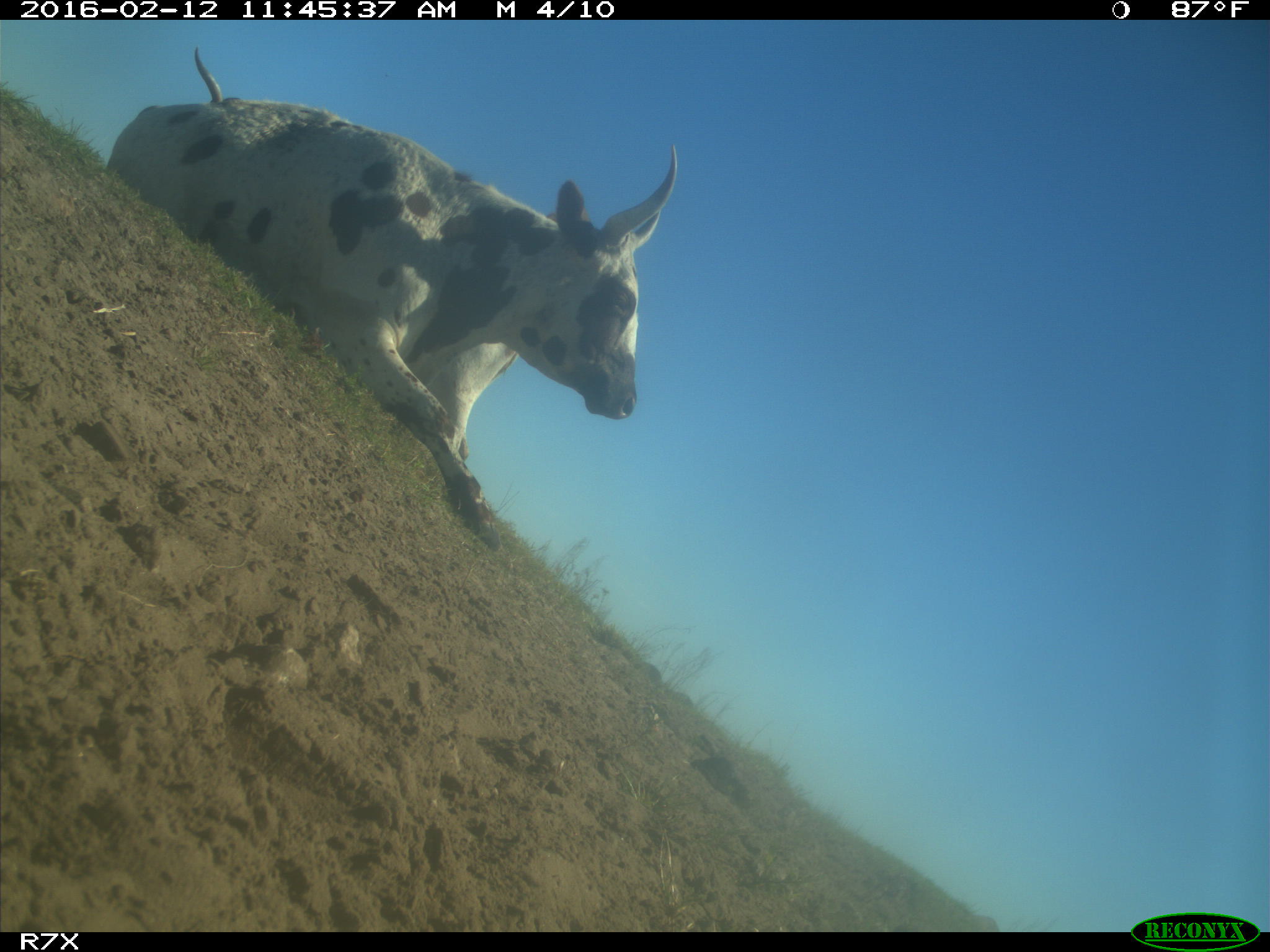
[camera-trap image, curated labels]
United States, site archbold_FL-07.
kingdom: Animalia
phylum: Chordata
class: Mammalia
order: Artiodactyla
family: Bovidae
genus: Bos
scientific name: Bos taurus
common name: domestic cow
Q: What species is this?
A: Bos taurus (domestic cow).